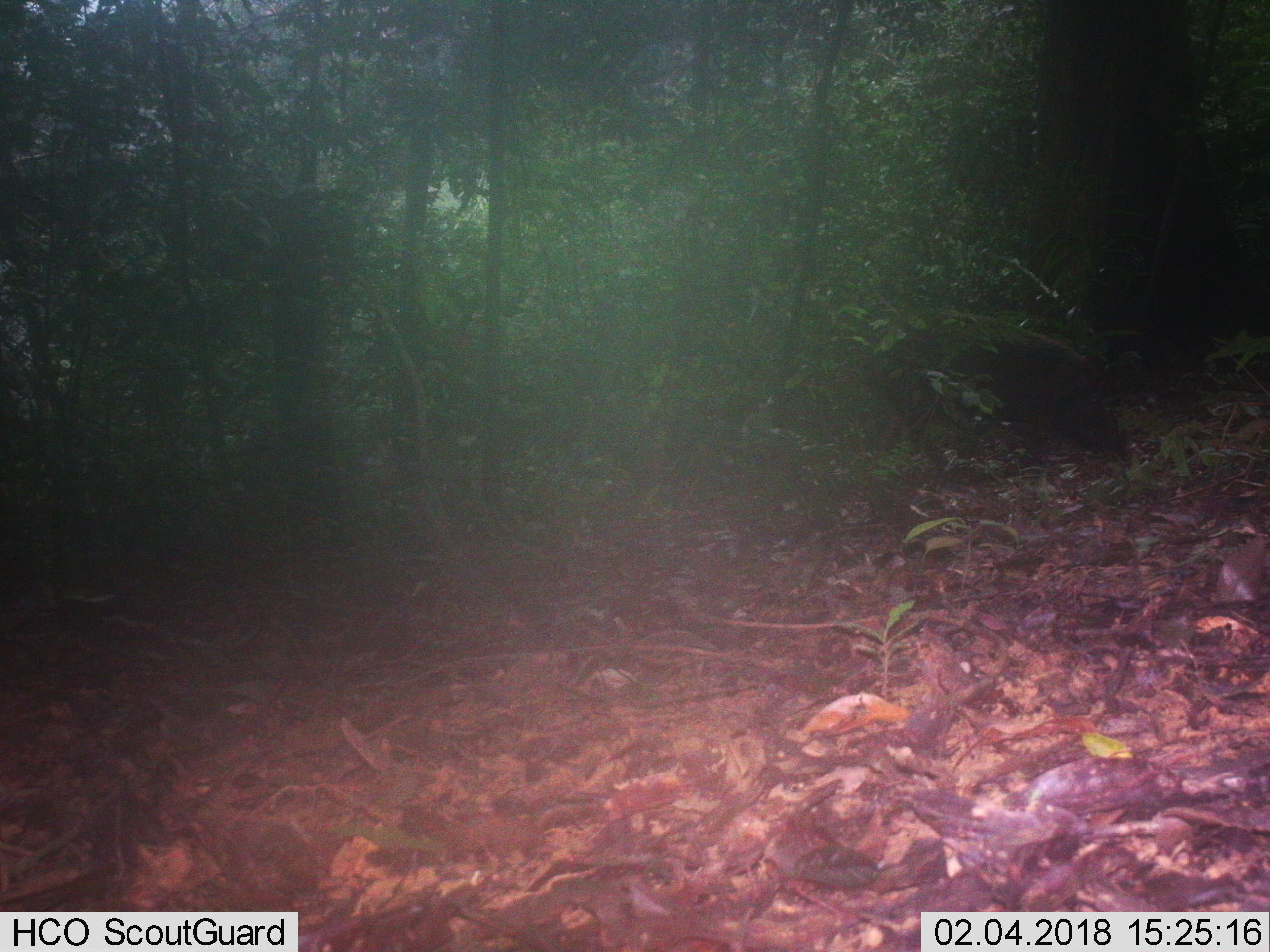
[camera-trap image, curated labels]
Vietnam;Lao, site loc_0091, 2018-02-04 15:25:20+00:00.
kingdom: Animalia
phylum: Chordata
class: Mammalia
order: Artiodactyla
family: Suidae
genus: Sus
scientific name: Sus scrofa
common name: eurasian wild pig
Eurasian wild pig (Sus scrofa). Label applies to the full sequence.